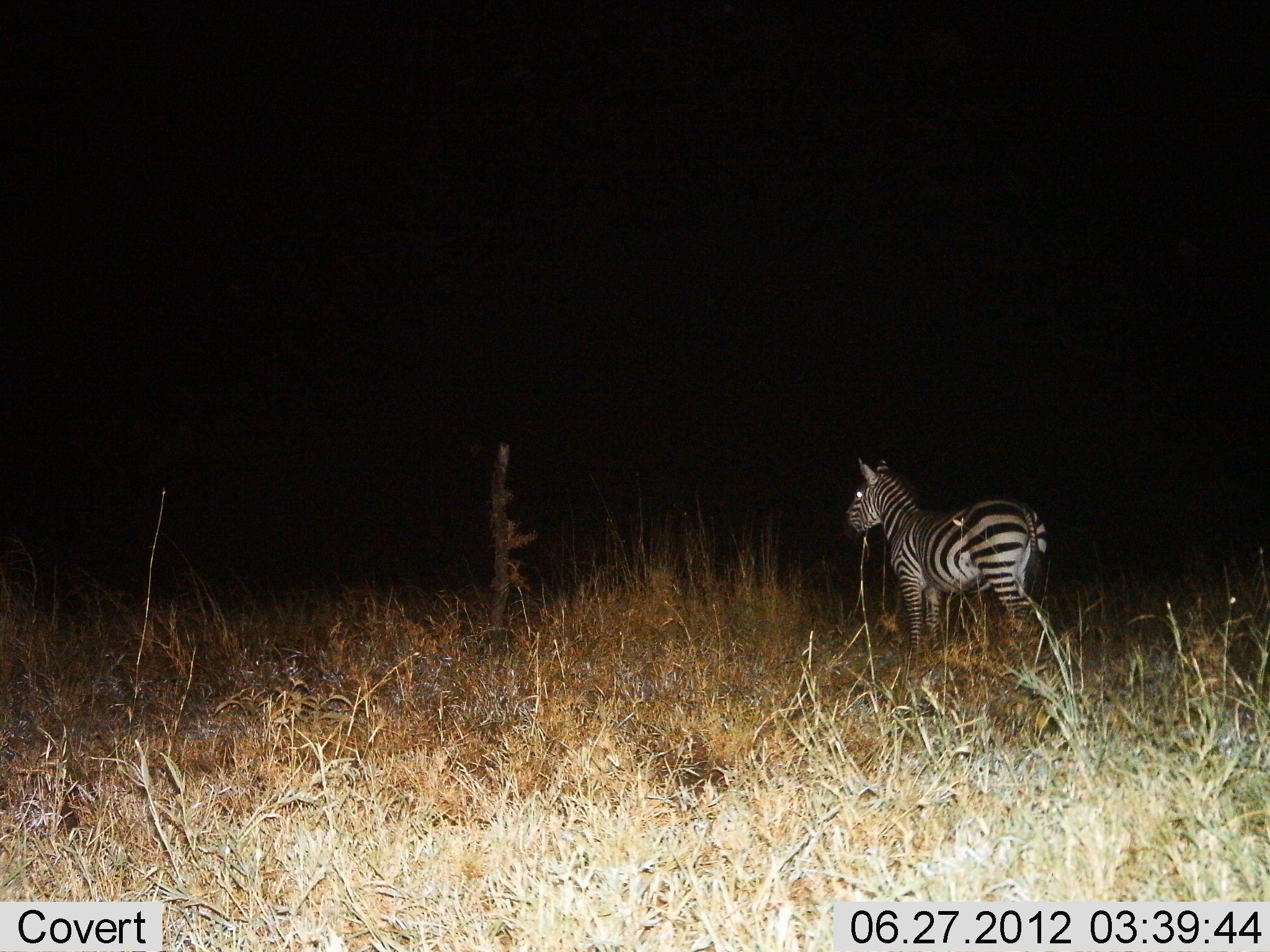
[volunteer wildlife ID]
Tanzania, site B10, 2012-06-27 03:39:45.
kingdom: Animalia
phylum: Chordata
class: Mammalia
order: Perissodactyla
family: Equidae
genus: Equus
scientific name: Equus quagga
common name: plains zebra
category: zebra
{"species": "zebra (plains zebra) (Equus quagga)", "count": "1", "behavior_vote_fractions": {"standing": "90%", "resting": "0%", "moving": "10%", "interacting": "0%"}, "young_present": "0%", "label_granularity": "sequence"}